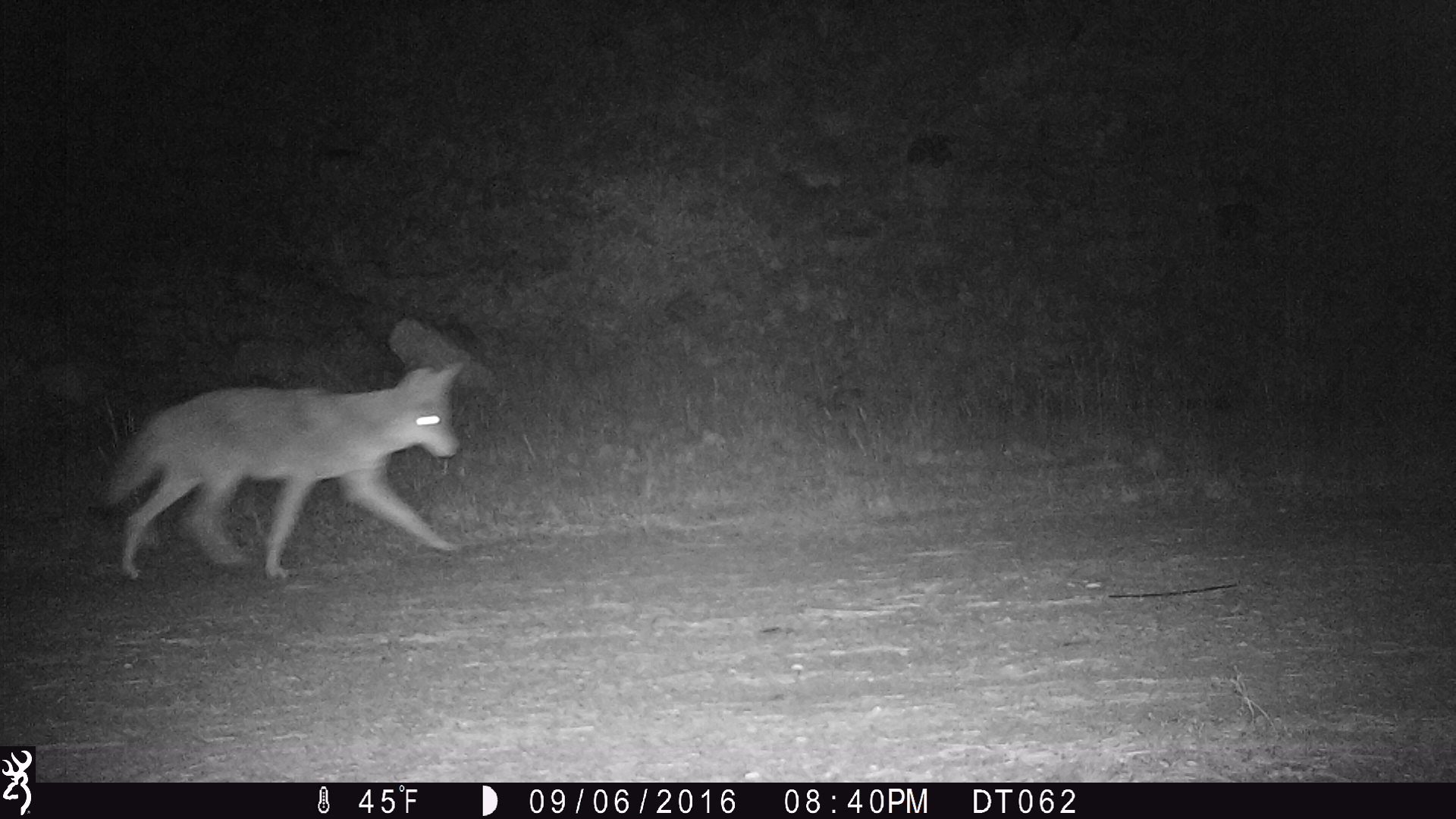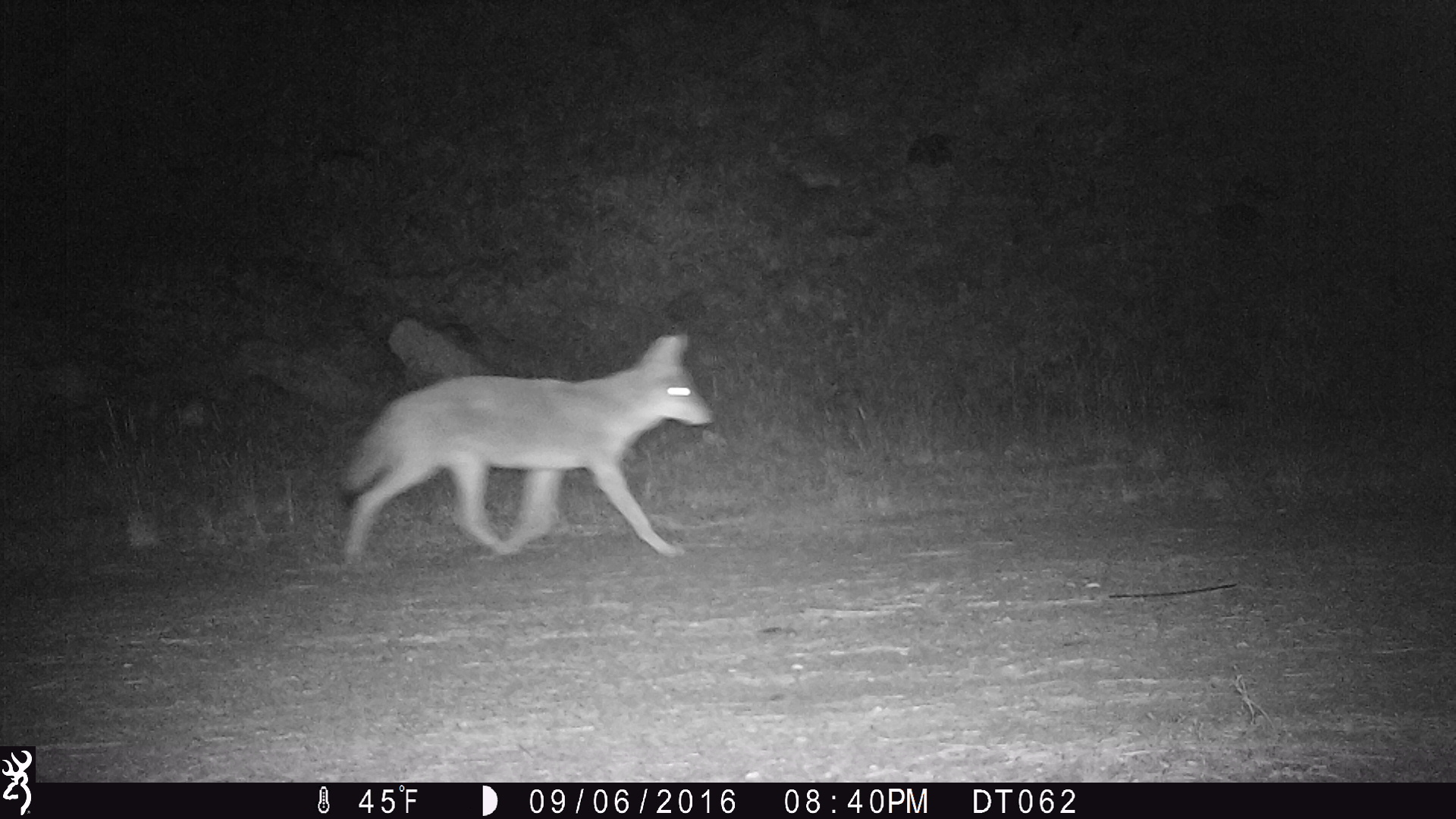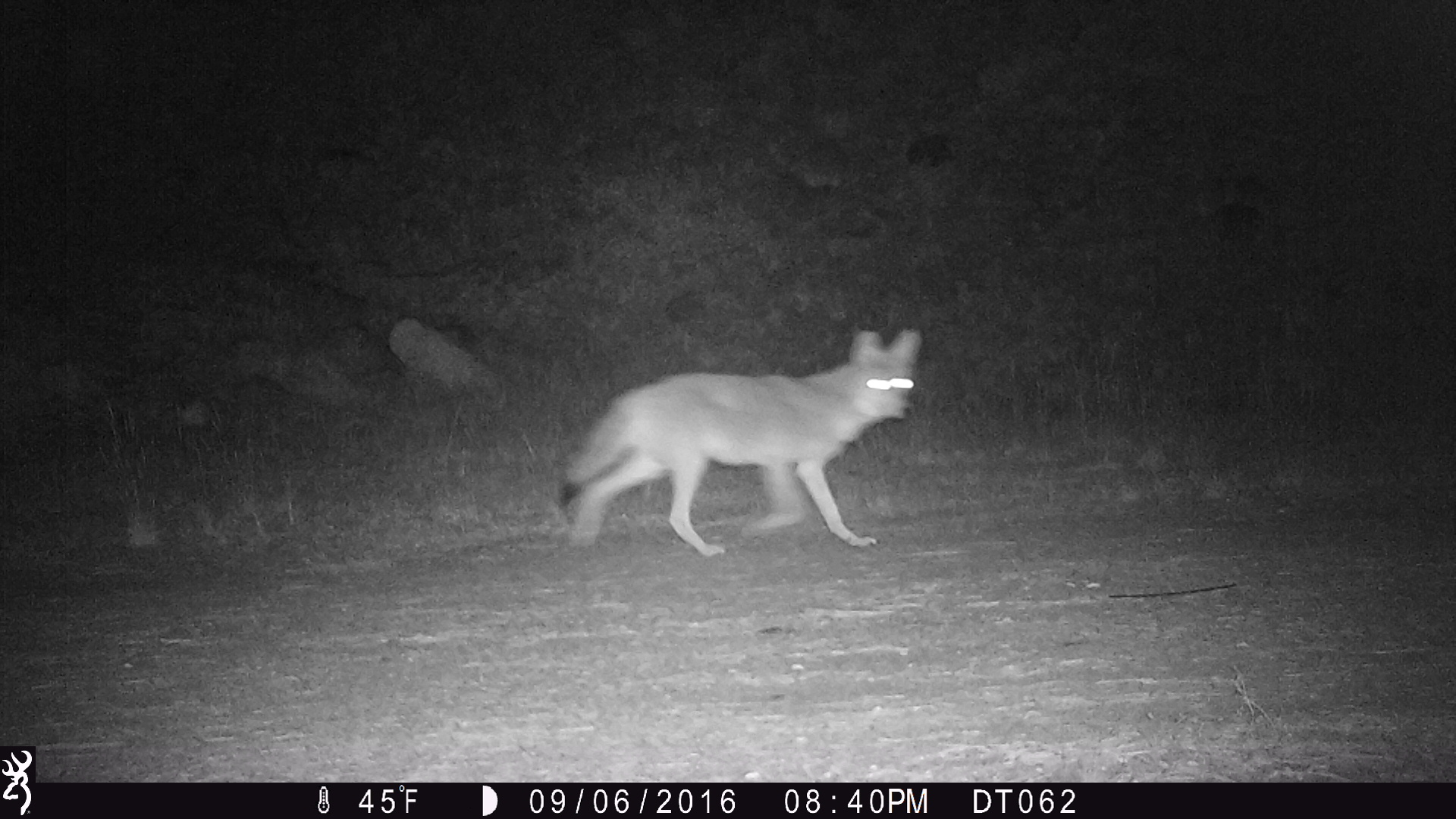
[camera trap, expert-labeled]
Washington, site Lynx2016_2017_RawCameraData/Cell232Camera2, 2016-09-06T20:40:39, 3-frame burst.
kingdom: Animalia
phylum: Chordata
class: Mammalia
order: Carnivora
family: Canidae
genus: Canis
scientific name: Canis latrans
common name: coyote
Canis latrans (coyote). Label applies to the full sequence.